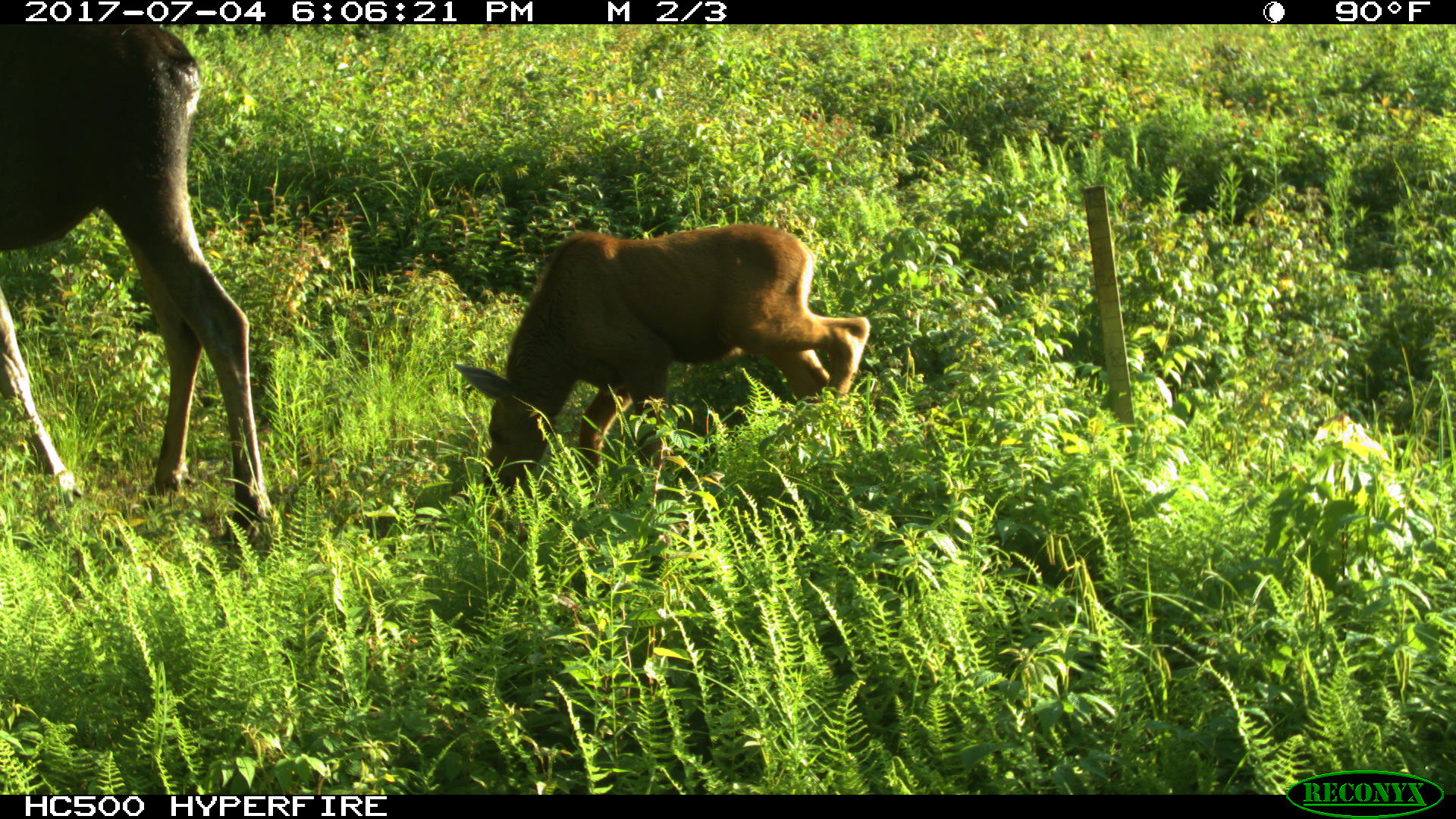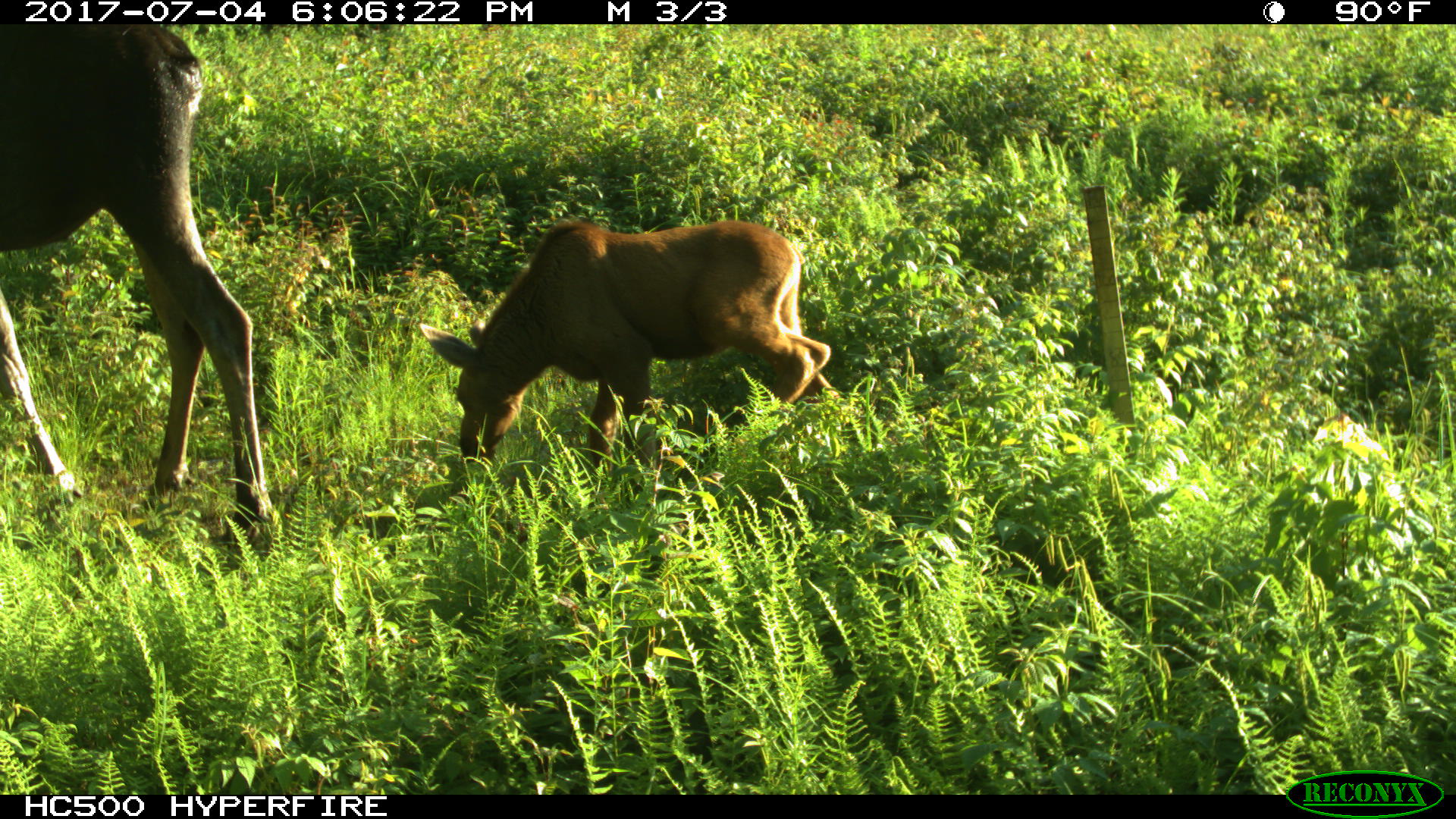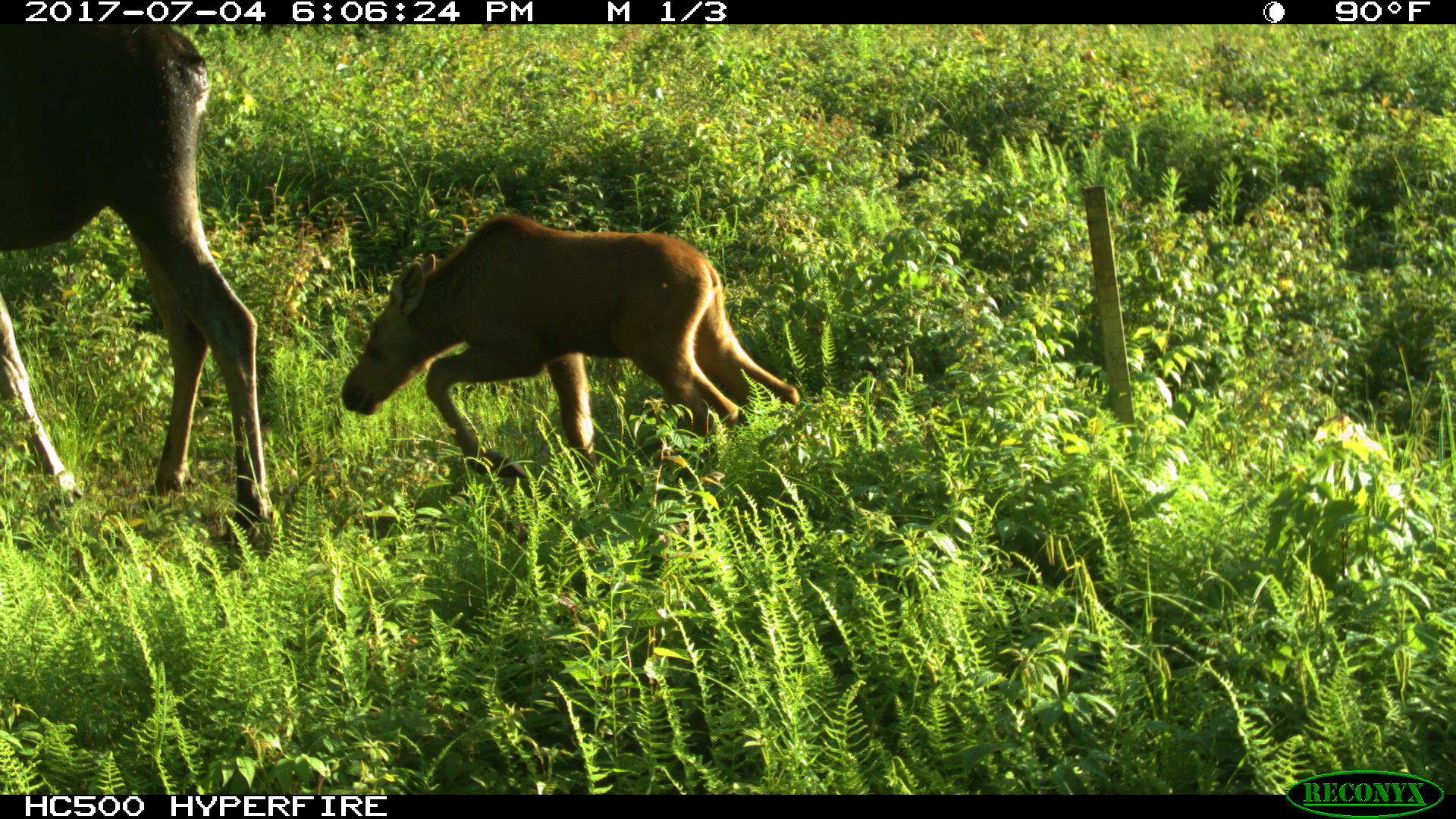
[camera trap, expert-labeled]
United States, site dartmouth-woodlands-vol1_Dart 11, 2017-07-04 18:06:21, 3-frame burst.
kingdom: Animalia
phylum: Chordata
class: Mammalia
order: Artiodactyla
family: Cervidae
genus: Alces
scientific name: Alces alces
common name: moose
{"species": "moose (Alces alces)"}